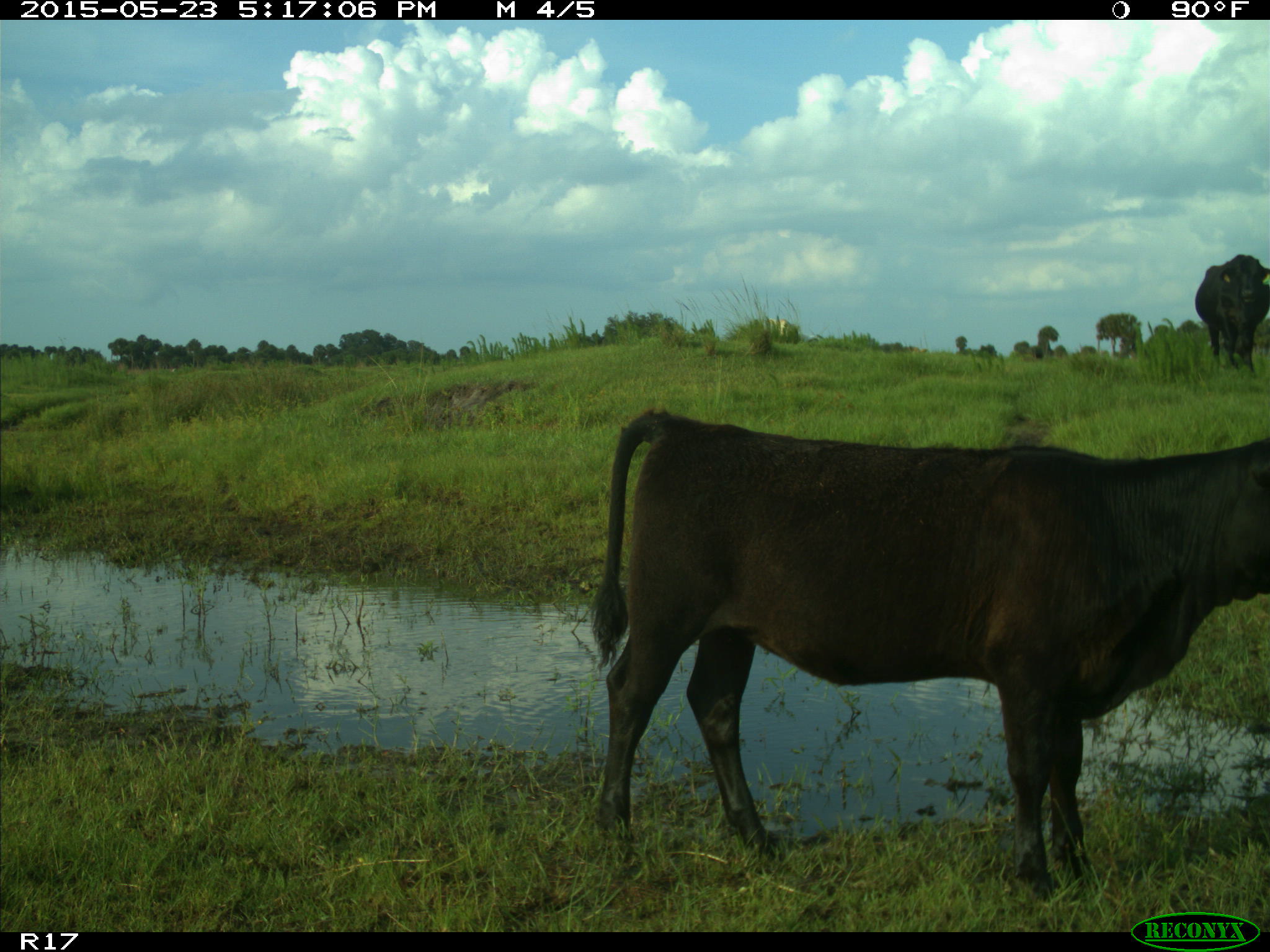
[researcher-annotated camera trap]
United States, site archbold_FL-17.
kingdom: Animalia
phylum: Chordata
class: Mammalia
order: Artiodactyla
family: Bovidae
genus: Bos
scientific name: Bos taurus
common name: domestic cow